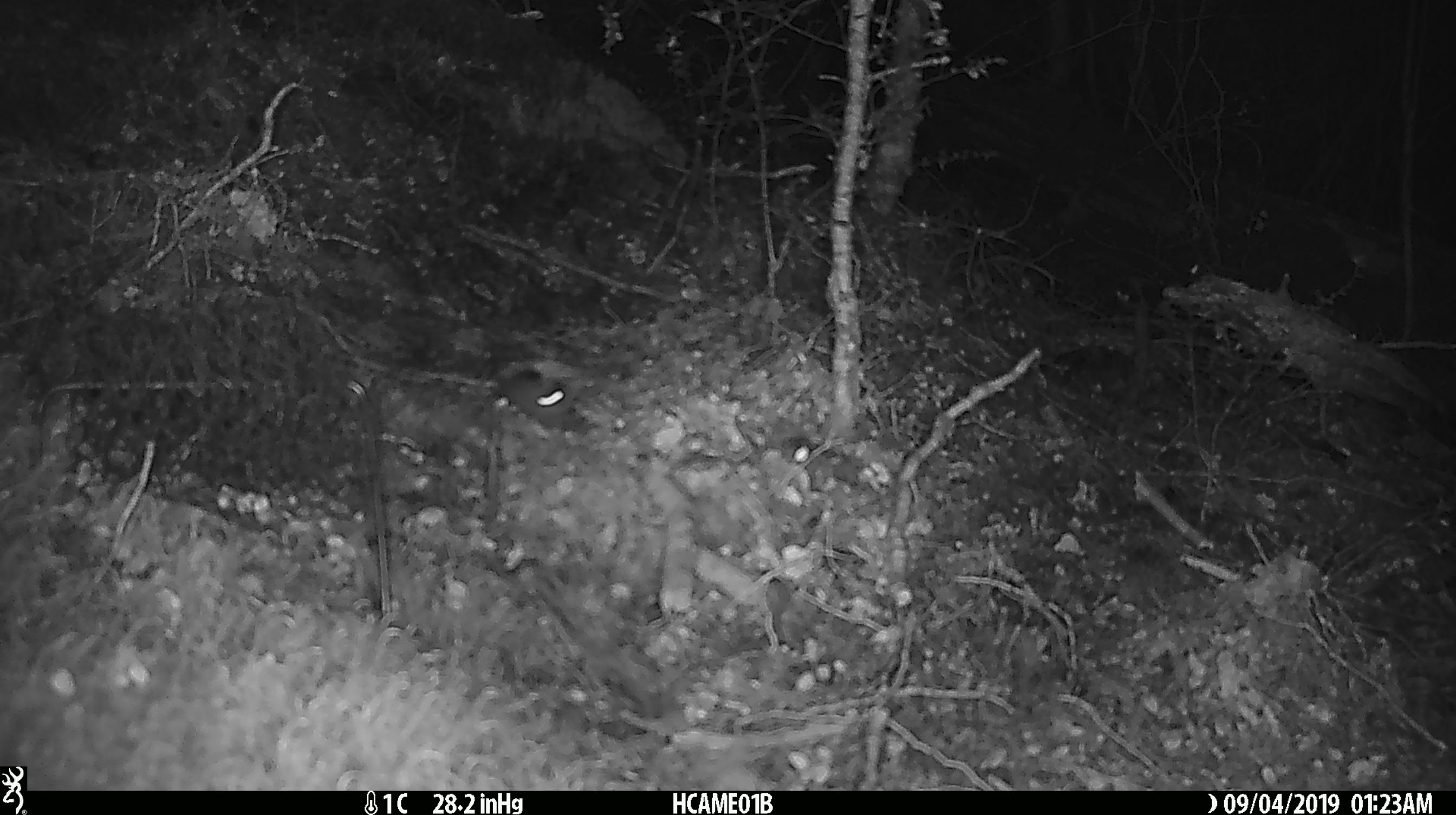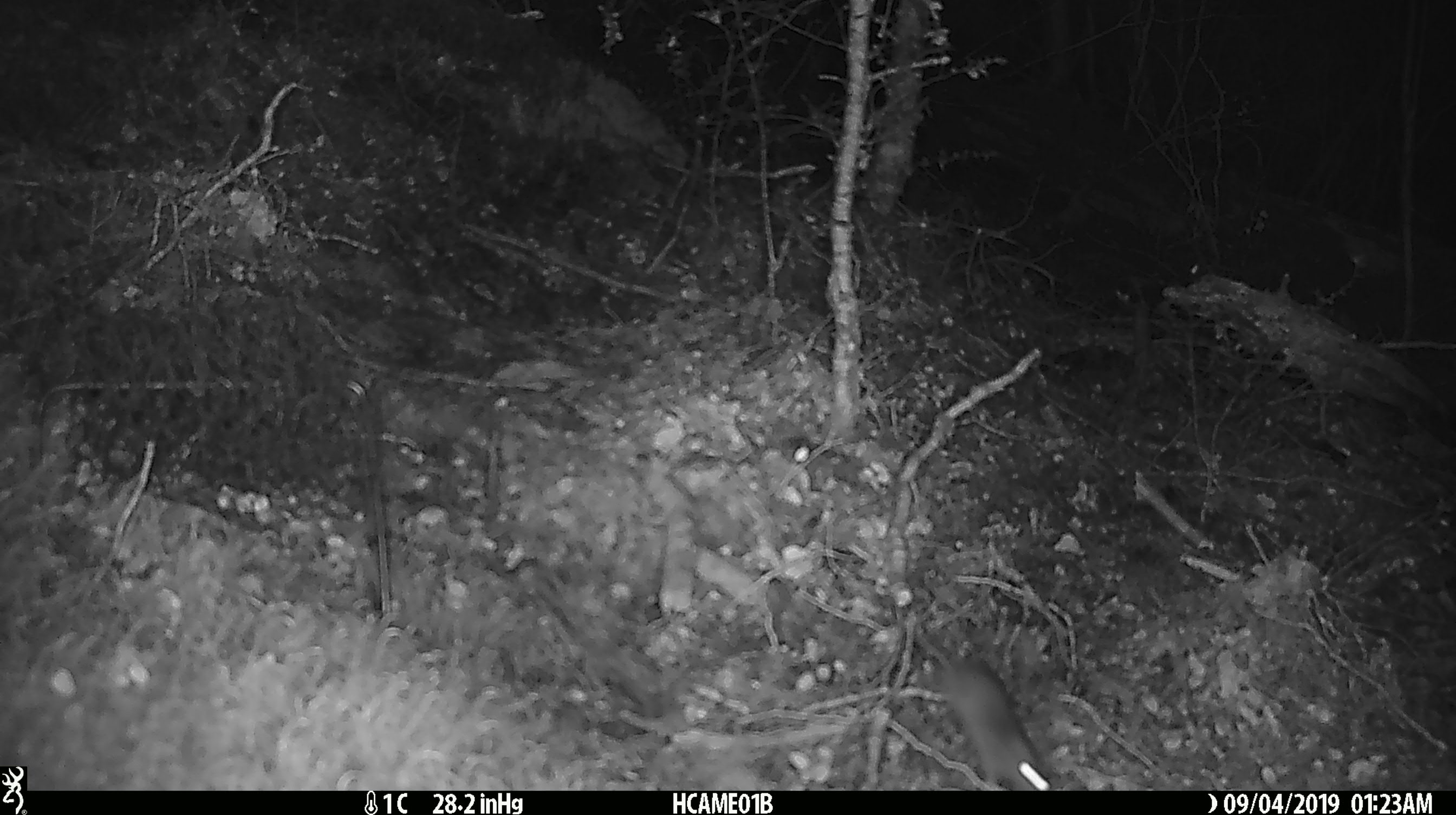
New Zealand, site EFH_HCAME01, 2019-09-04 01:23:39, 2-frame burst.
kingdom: Animalia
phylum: Chordata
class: Mammalia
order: Rodentia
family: Muridae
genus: Mus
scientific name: Mus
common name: mouse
Mouse (Mus).